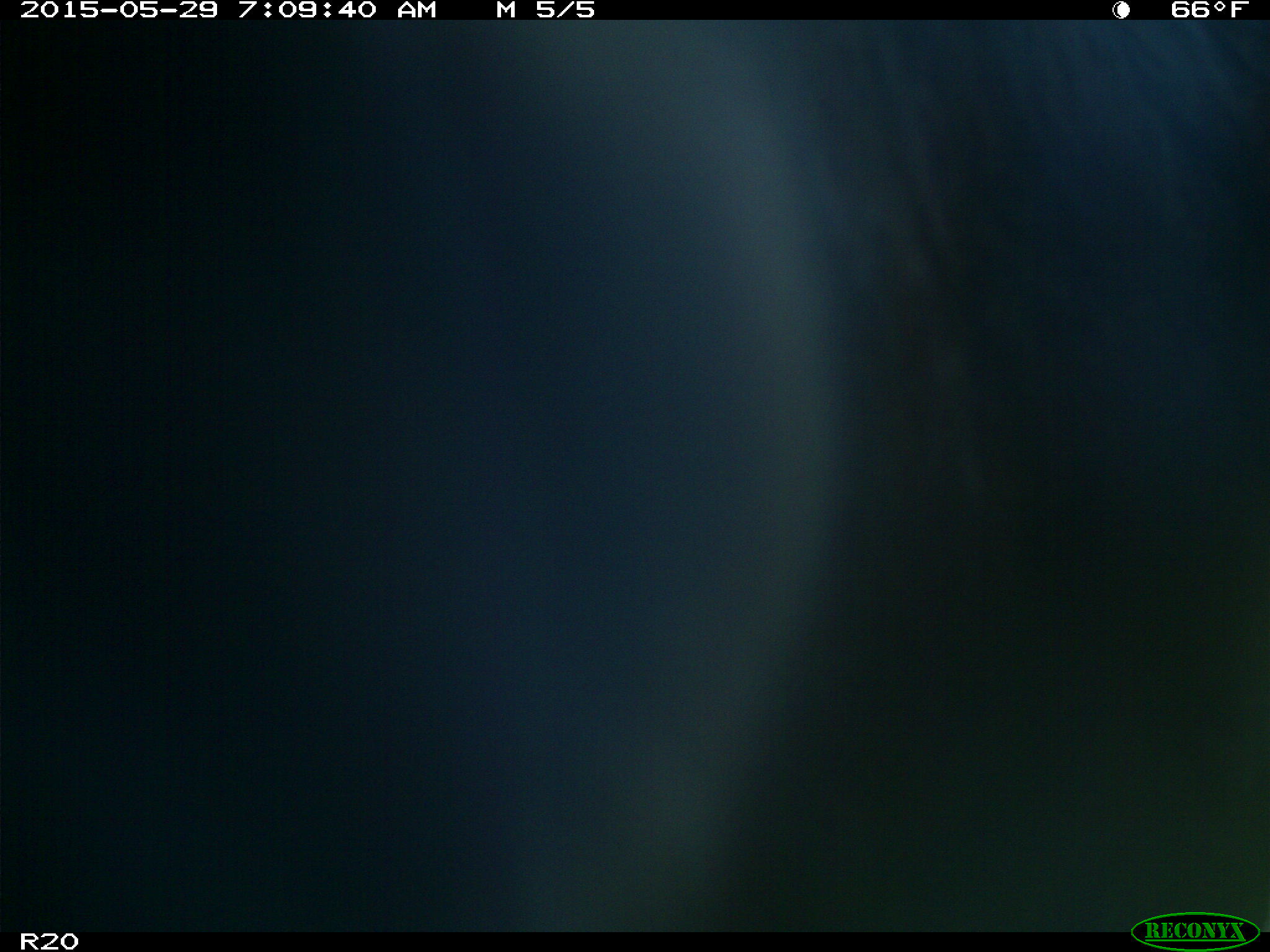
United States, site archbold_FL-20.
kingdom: Animalia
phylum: Chordata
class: Mammalia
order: Artiodactyla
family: Bovidae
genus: Bos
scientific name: Bos taurus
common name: domestic cow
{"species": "Bos taurus (domestic cow)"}